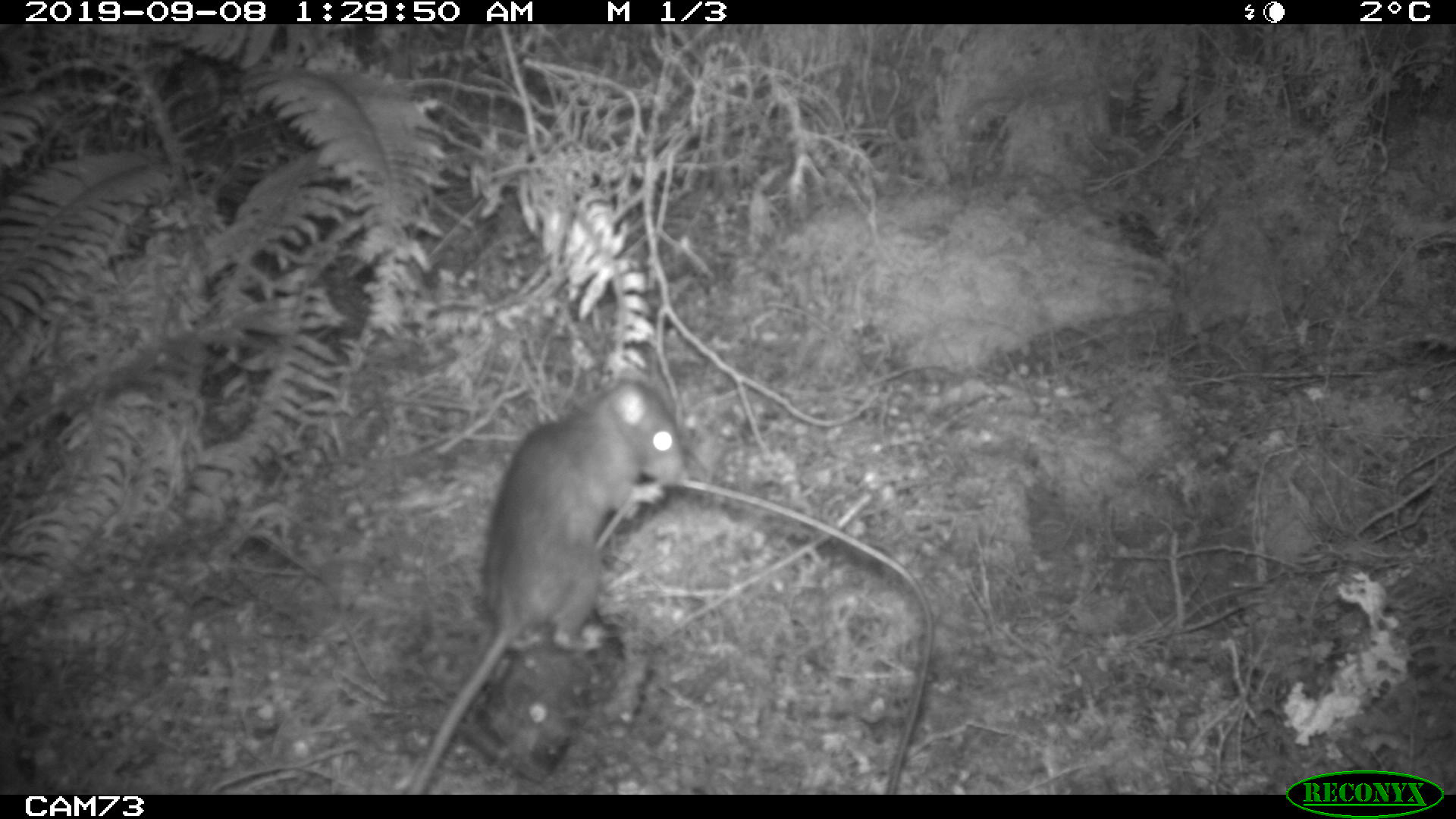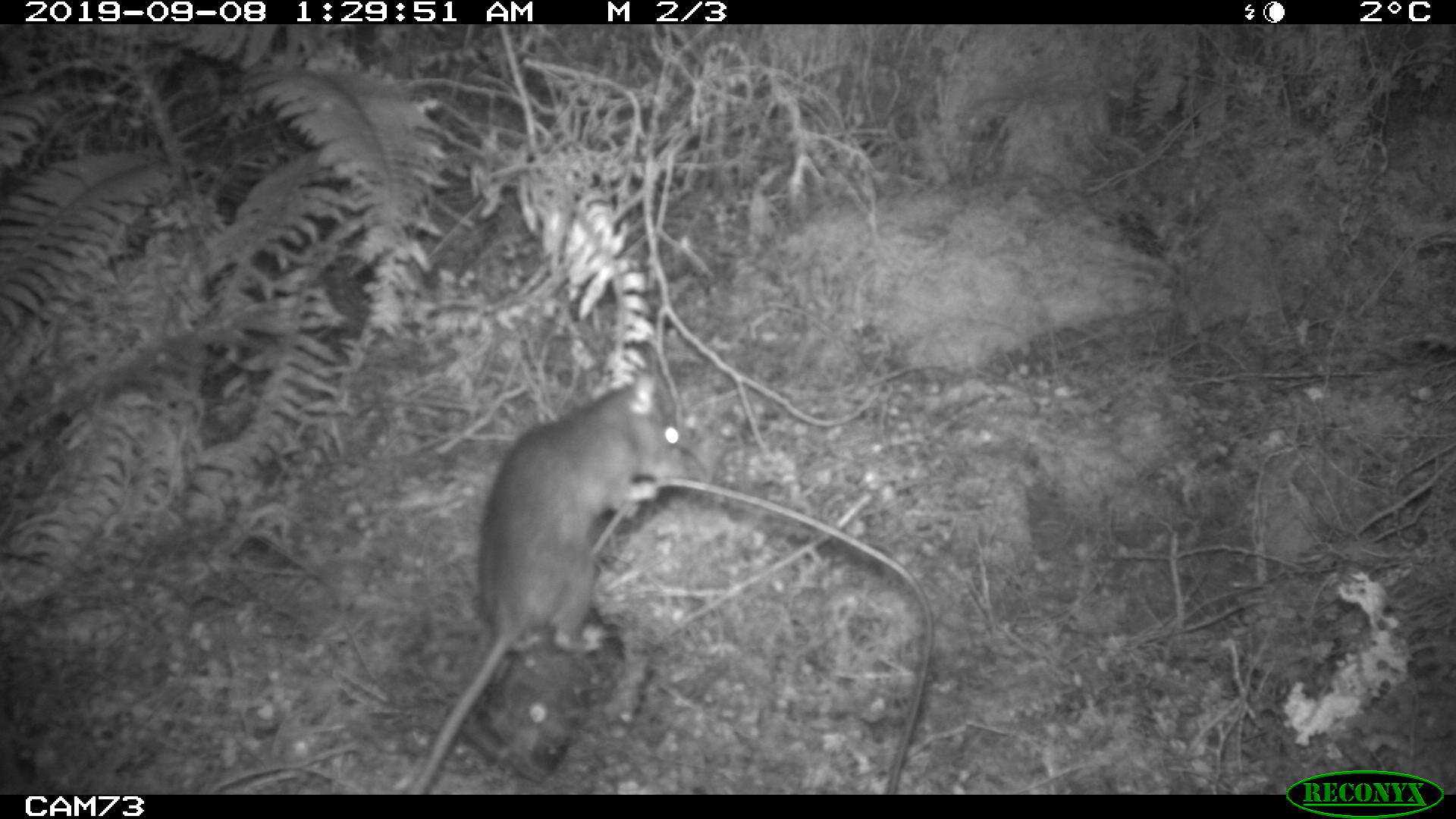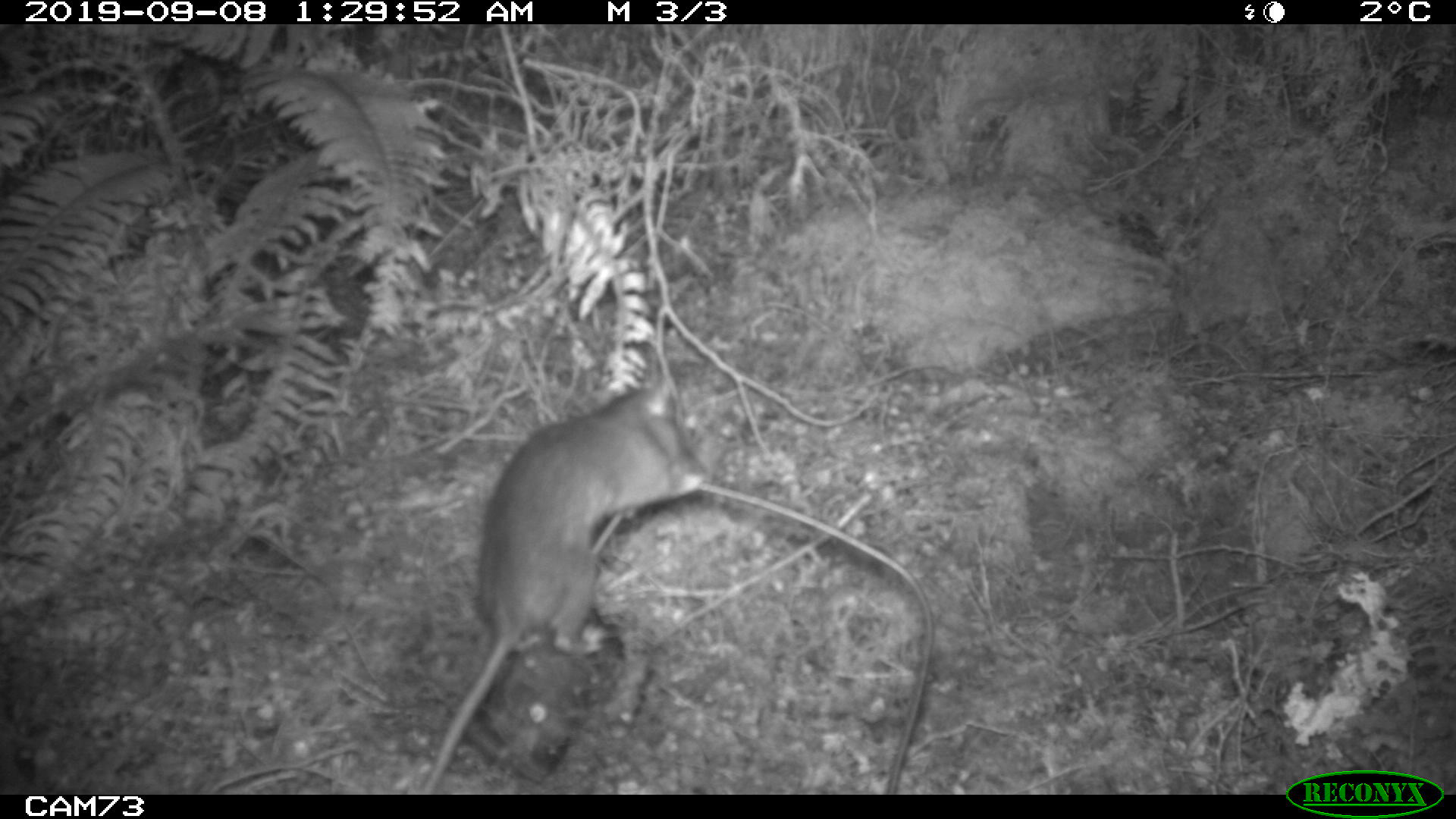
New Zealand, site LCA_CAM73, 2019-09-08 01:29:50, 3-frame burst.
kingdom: Animalia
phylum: Chordata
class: Mammalia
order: Rodentia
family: Muridae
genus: Rattus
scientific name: Rattus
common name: rat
Rat (Rattus).